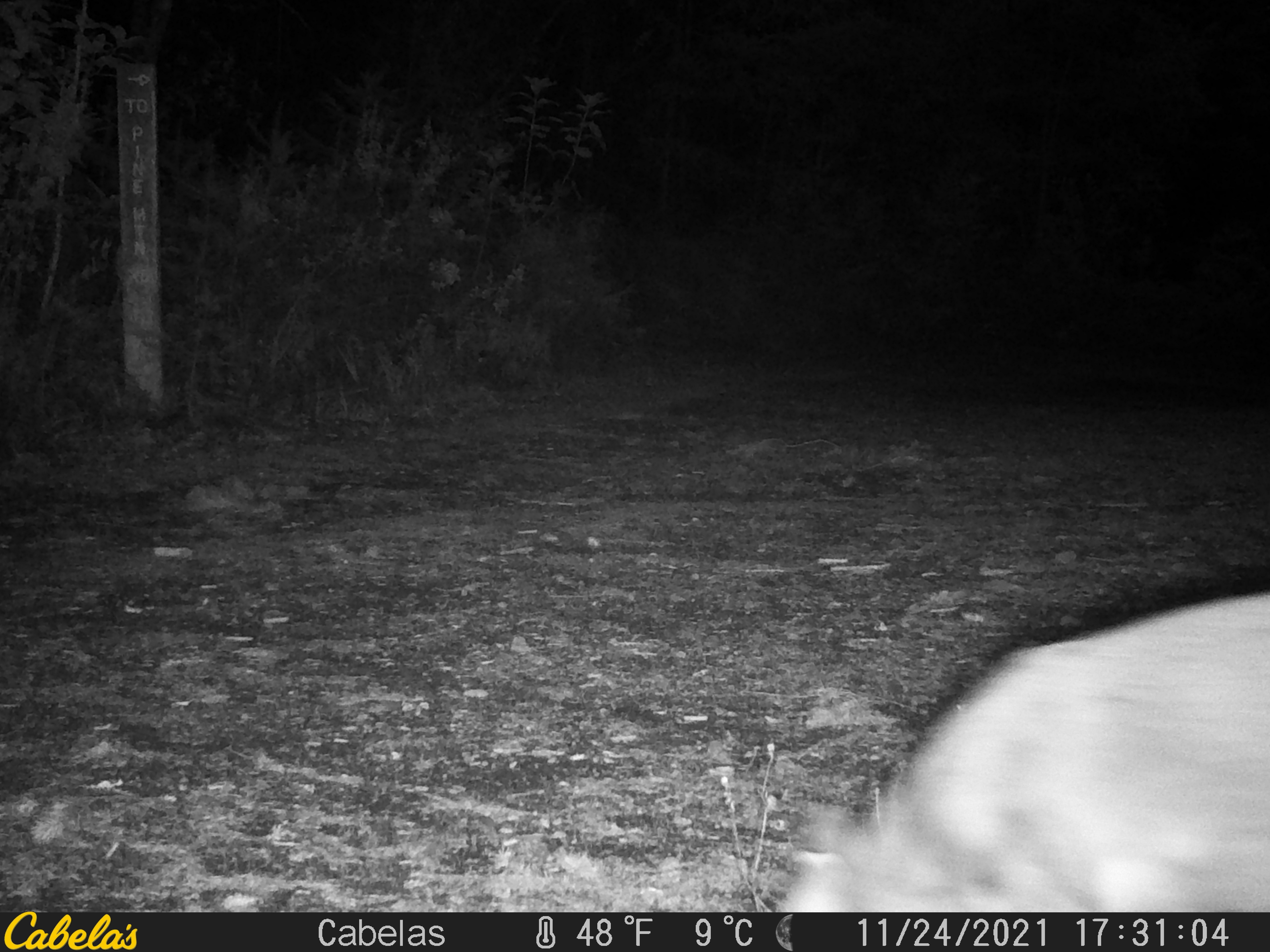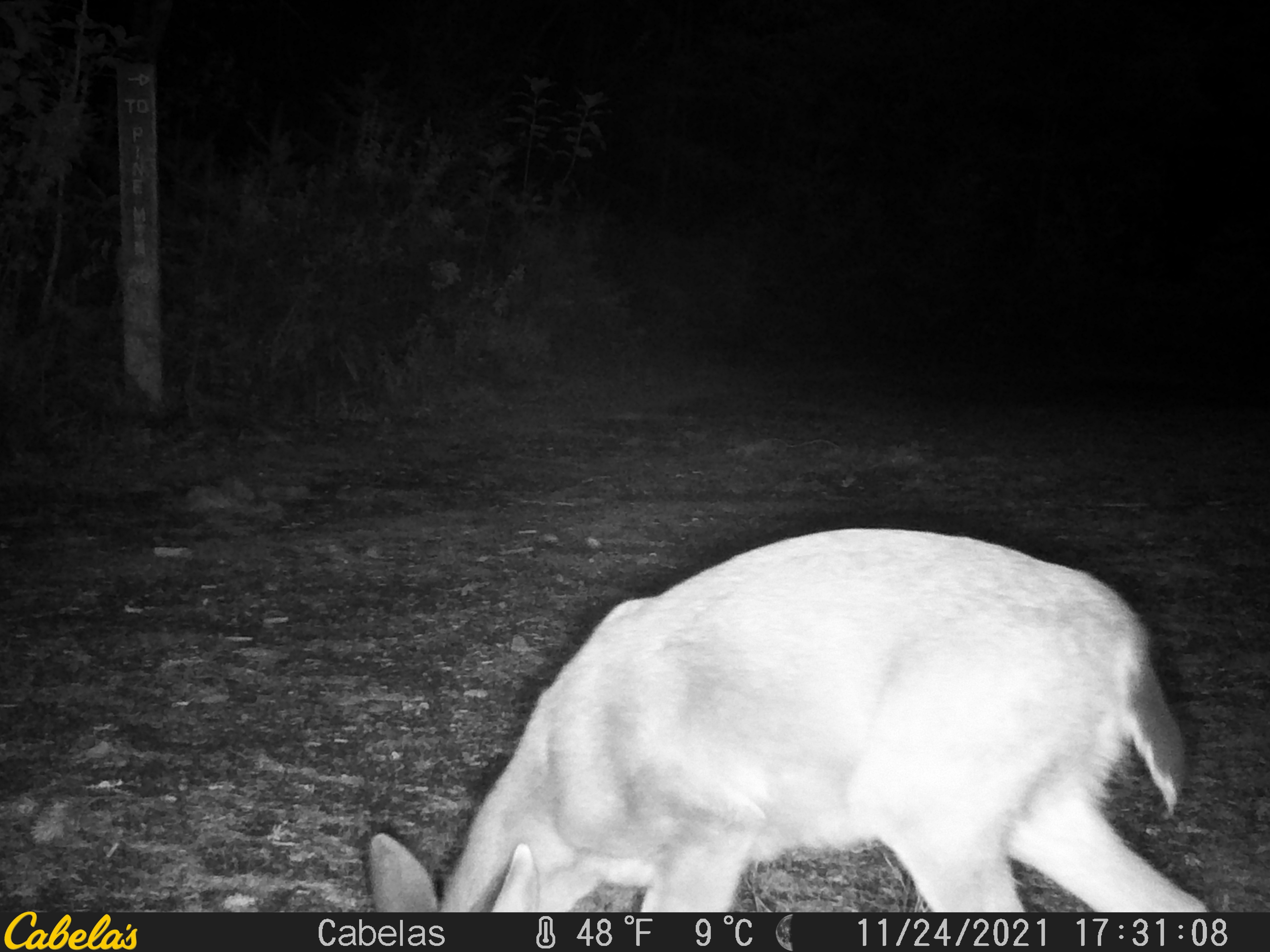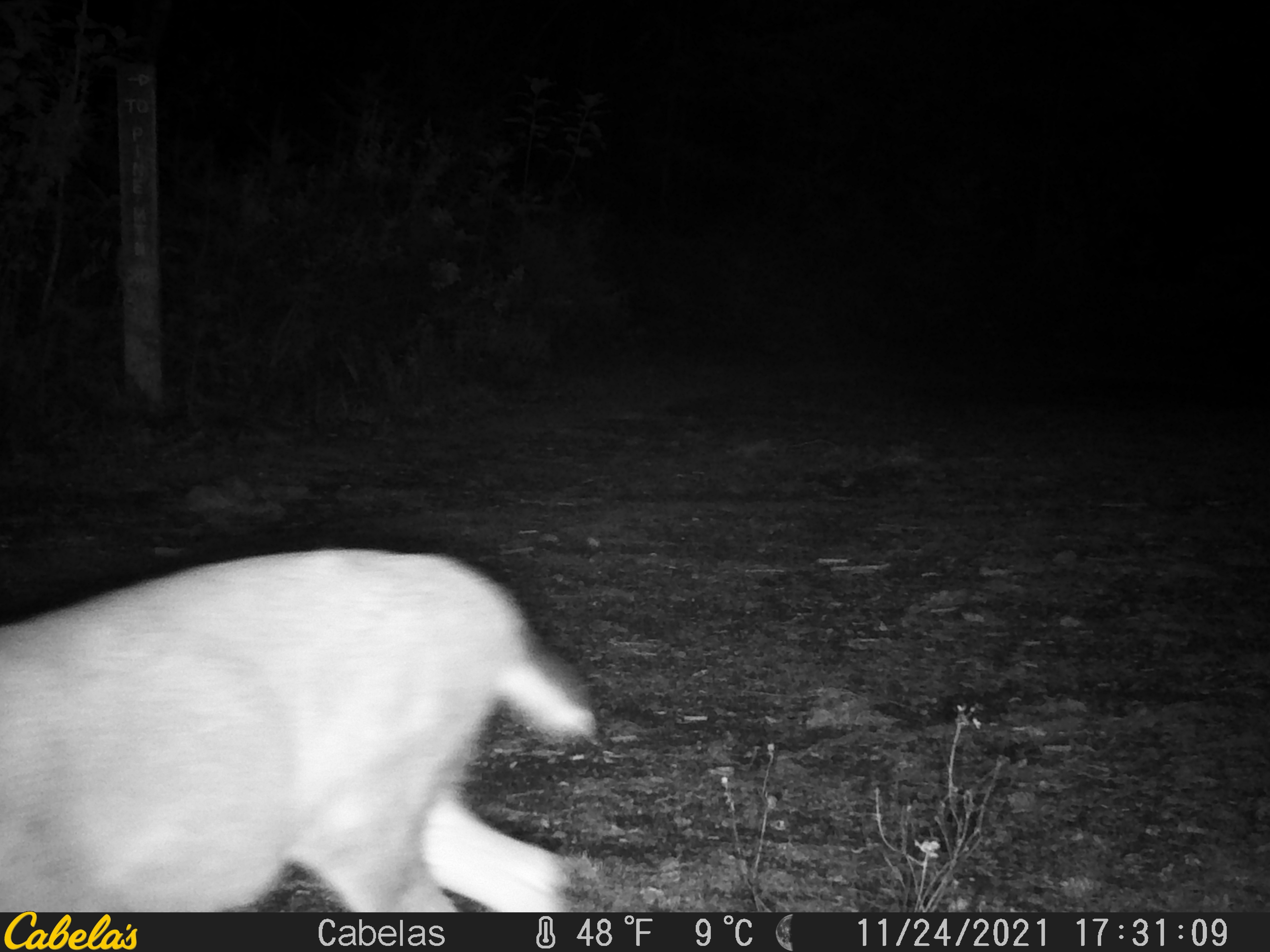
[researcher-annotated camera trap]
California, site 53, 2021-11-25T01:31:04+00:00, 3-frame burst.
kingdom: Animalia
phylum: Chordata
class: Mammalia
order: Artiodactyla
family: Cervidae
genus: Odocoileus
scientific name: Odocoileus hemionus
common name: mule deer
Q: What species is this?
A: Mule deer (Odocoileus hemionus).